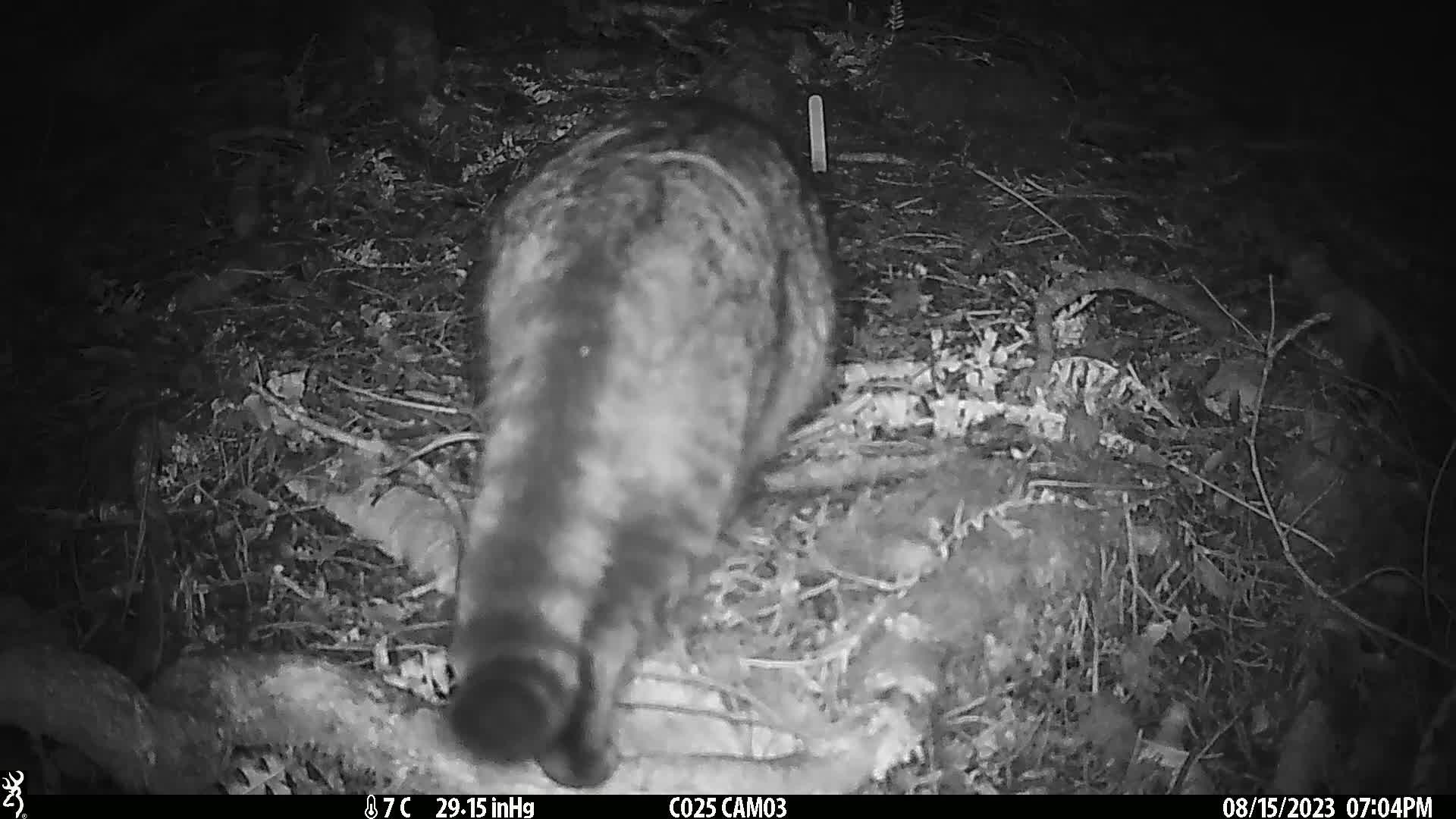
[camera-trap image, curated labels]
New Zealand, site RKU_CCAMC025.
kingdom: Animalia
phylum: Chordata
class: Mammalia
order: Carnivora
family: Felidae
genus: Felis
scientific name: Felis catus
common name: domestic cat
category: cat